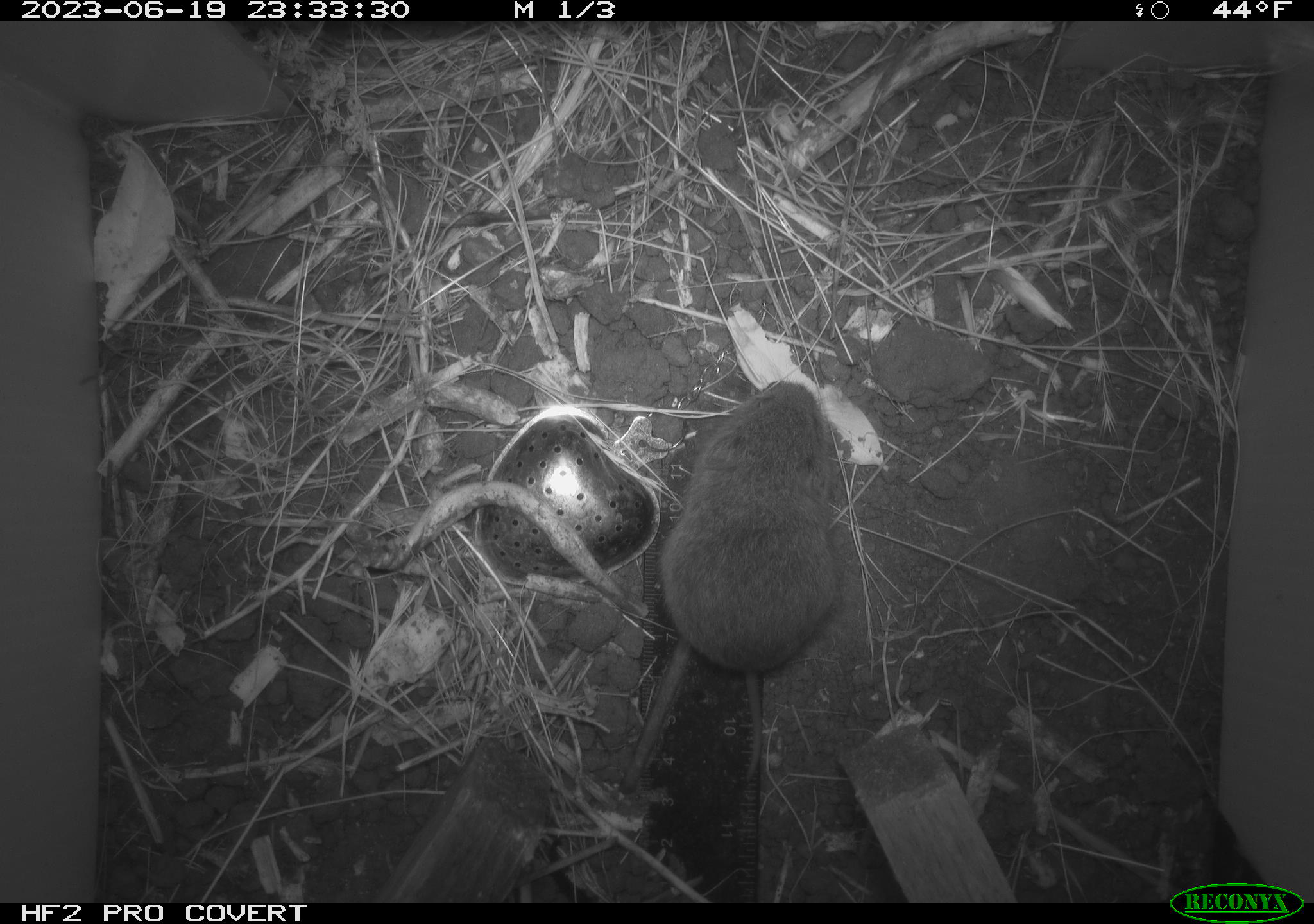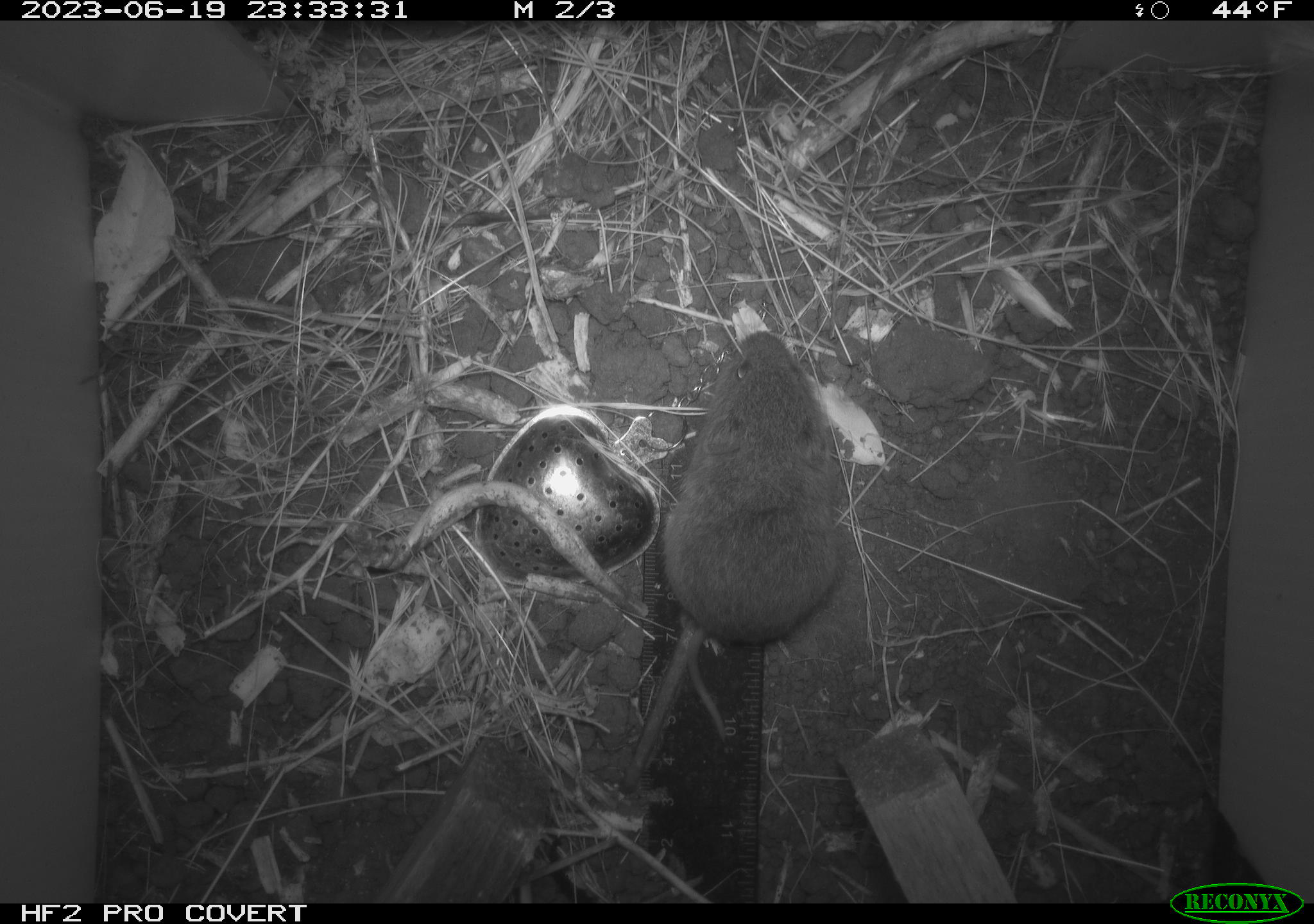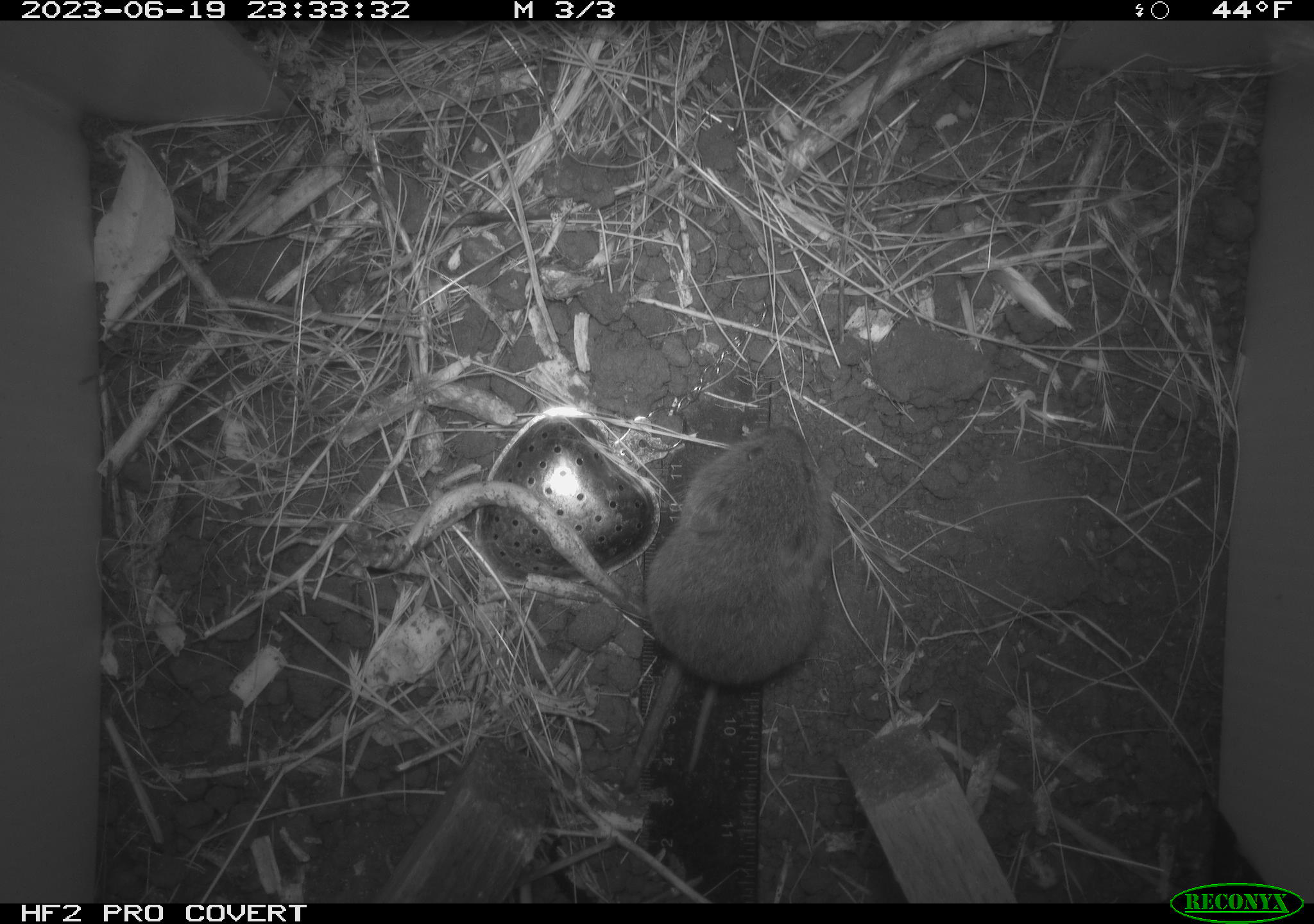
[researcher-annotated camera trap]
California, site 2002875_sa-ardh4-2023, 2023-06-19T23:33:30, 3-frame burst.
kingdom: Animalia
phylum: Chordata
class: Mammalia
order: Rodentia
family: Cricetidae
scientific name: Arvicolinae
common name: voles, lemmings, and muskrats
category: arvicolinae subfamily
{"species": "arvicolinae subfamily (voles, lemmings, and muskrats) (Arvicolinae)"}